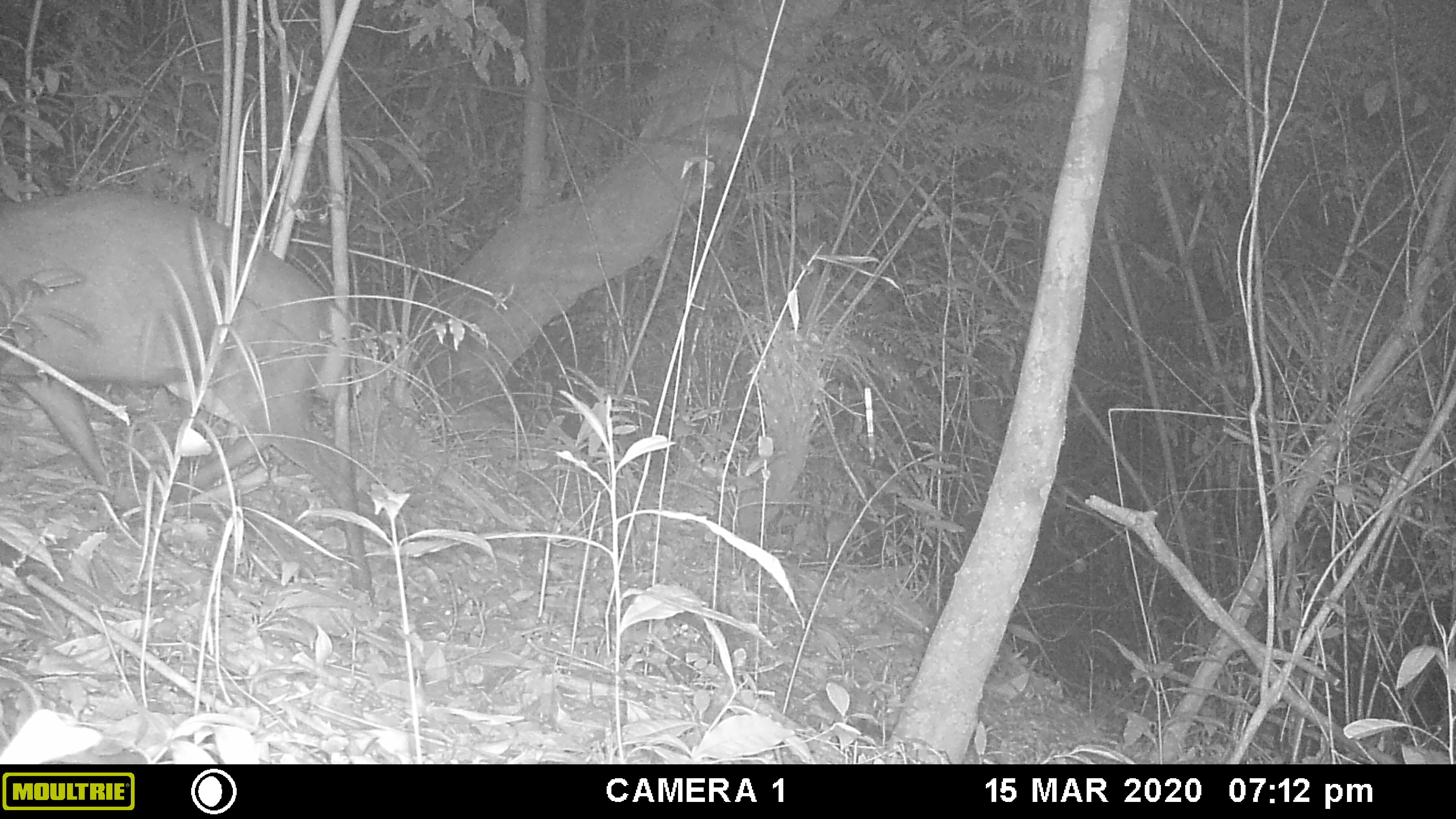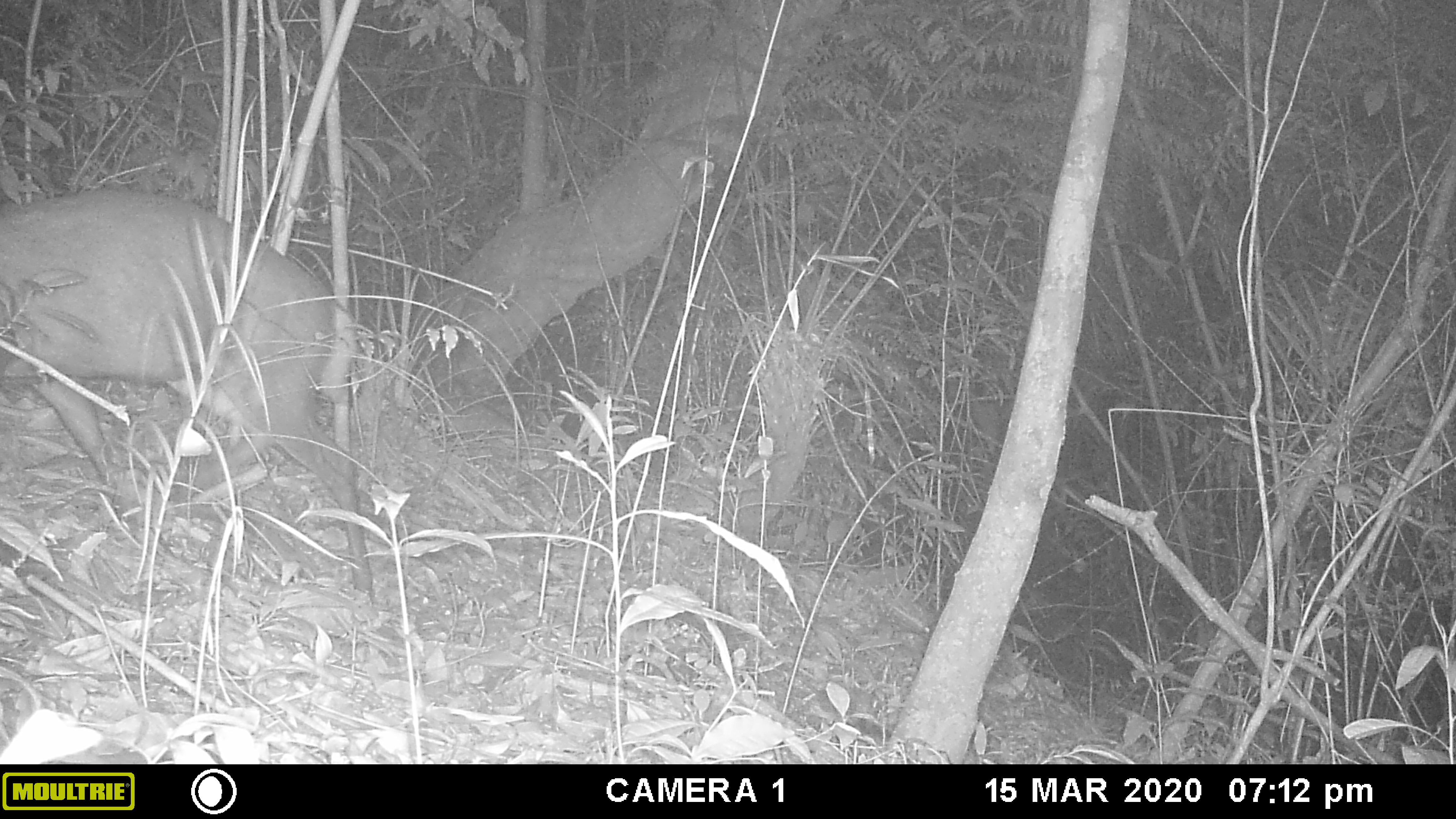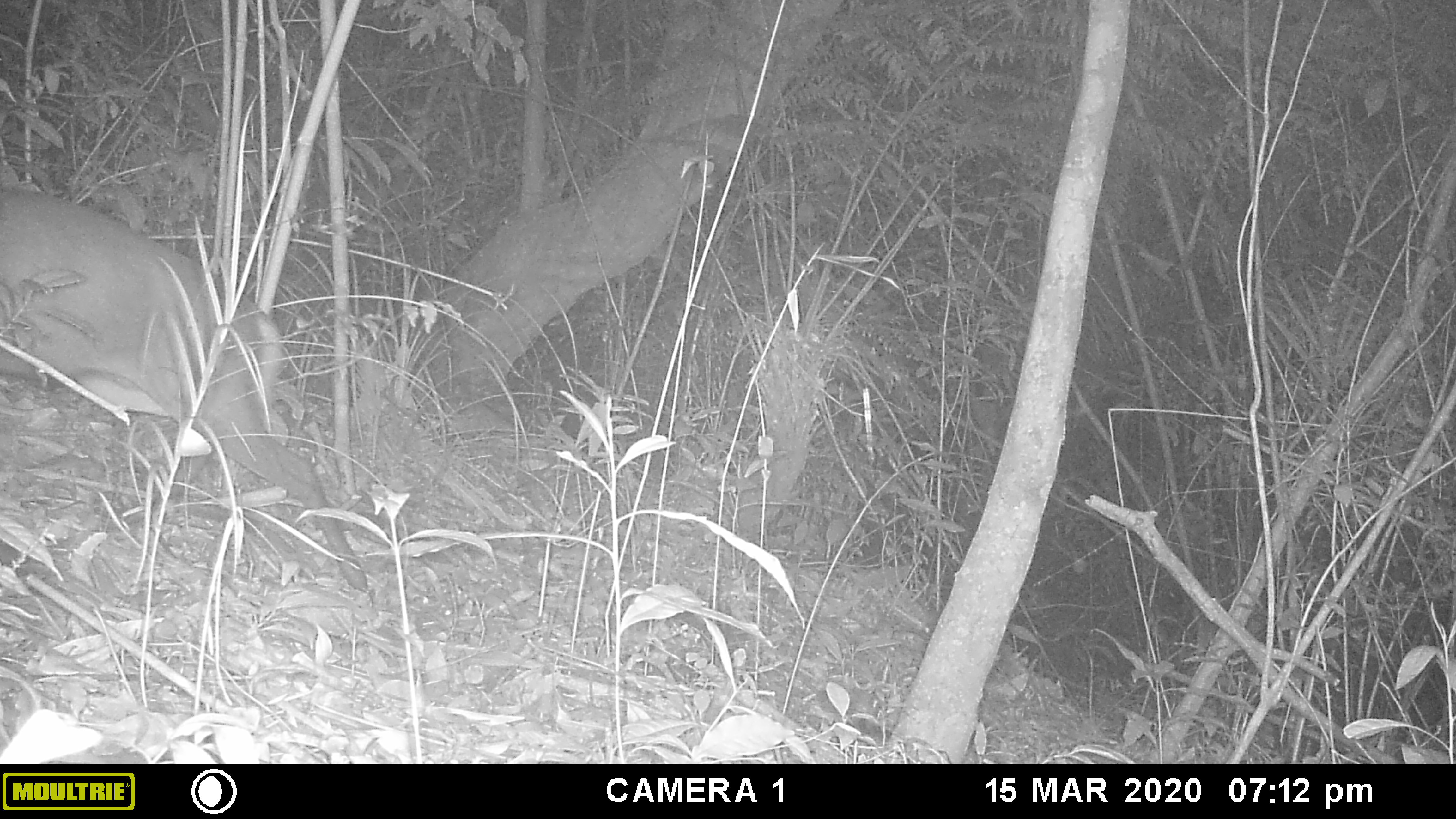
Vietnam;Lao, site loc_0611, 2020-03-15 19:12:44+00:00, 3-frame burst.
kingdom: Animalia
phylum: Chordata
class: Mammalia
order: Artiodactyla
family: Cervidae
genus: Muntiacus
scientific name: Muntiacus rooseveltorum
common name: roosevelt's muntjac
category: roosevelts muntjac group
Roosevelts muntjac group (roosevelt's muntjac) (Muntiacus rooseveltorum). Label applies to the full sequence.